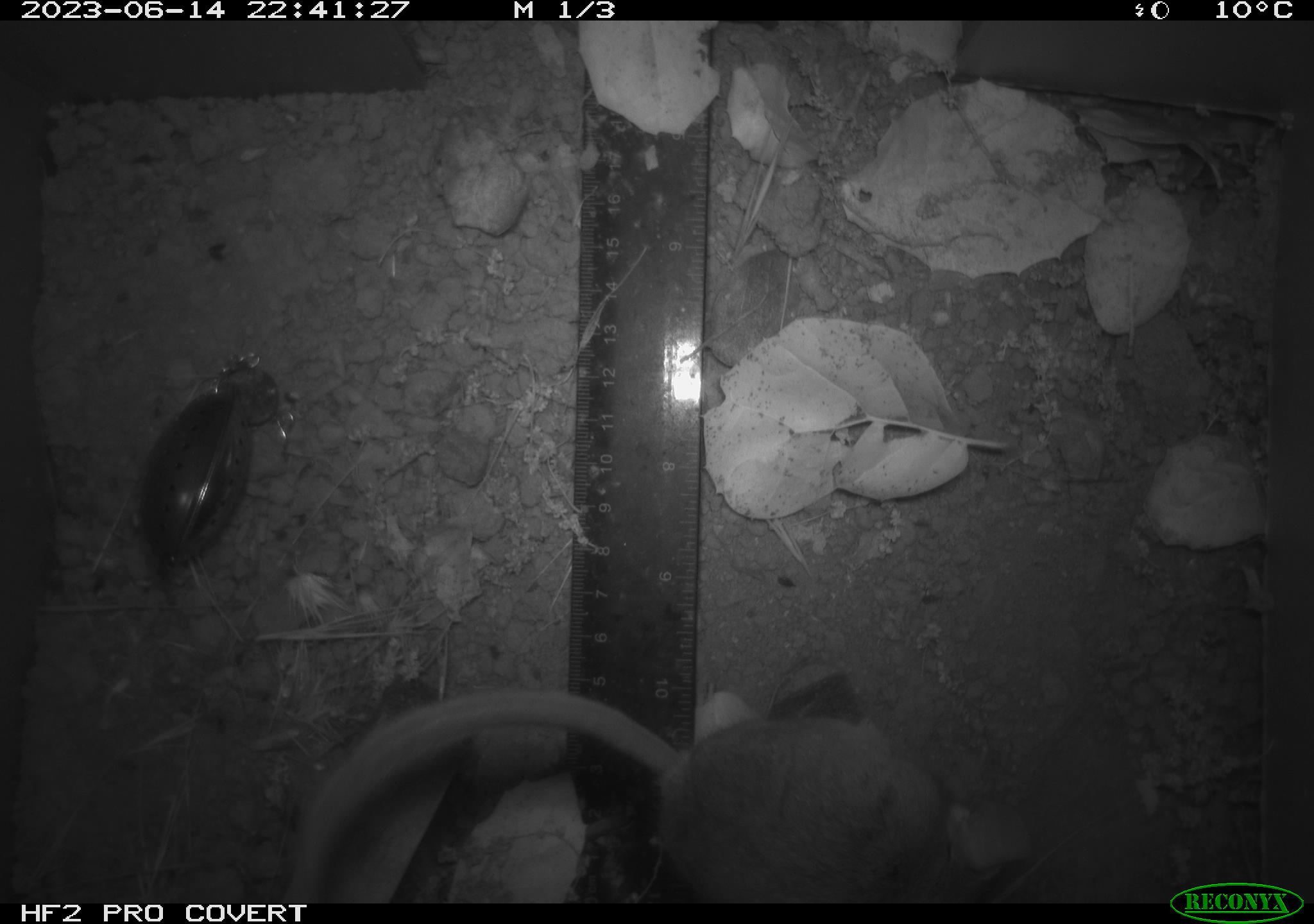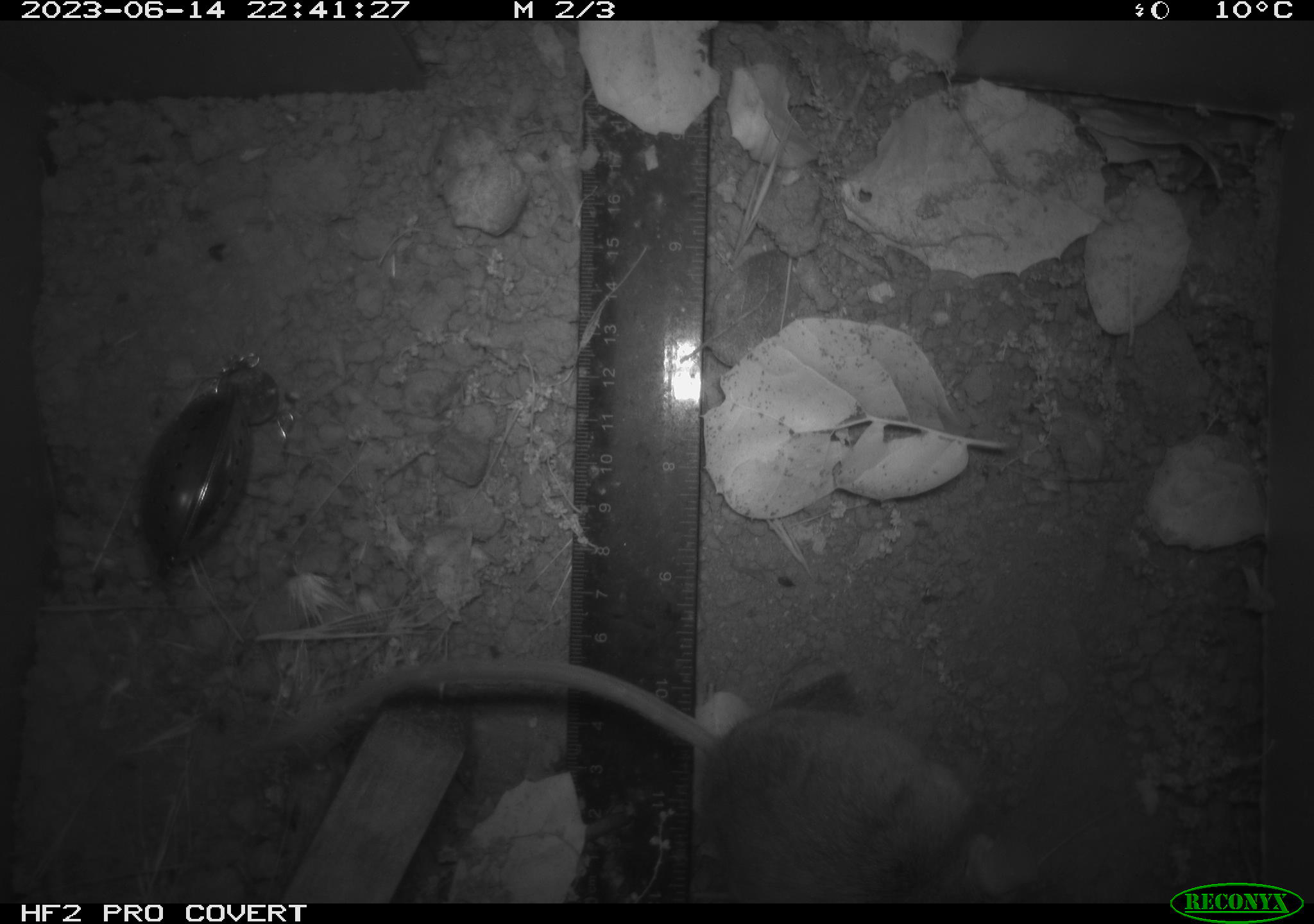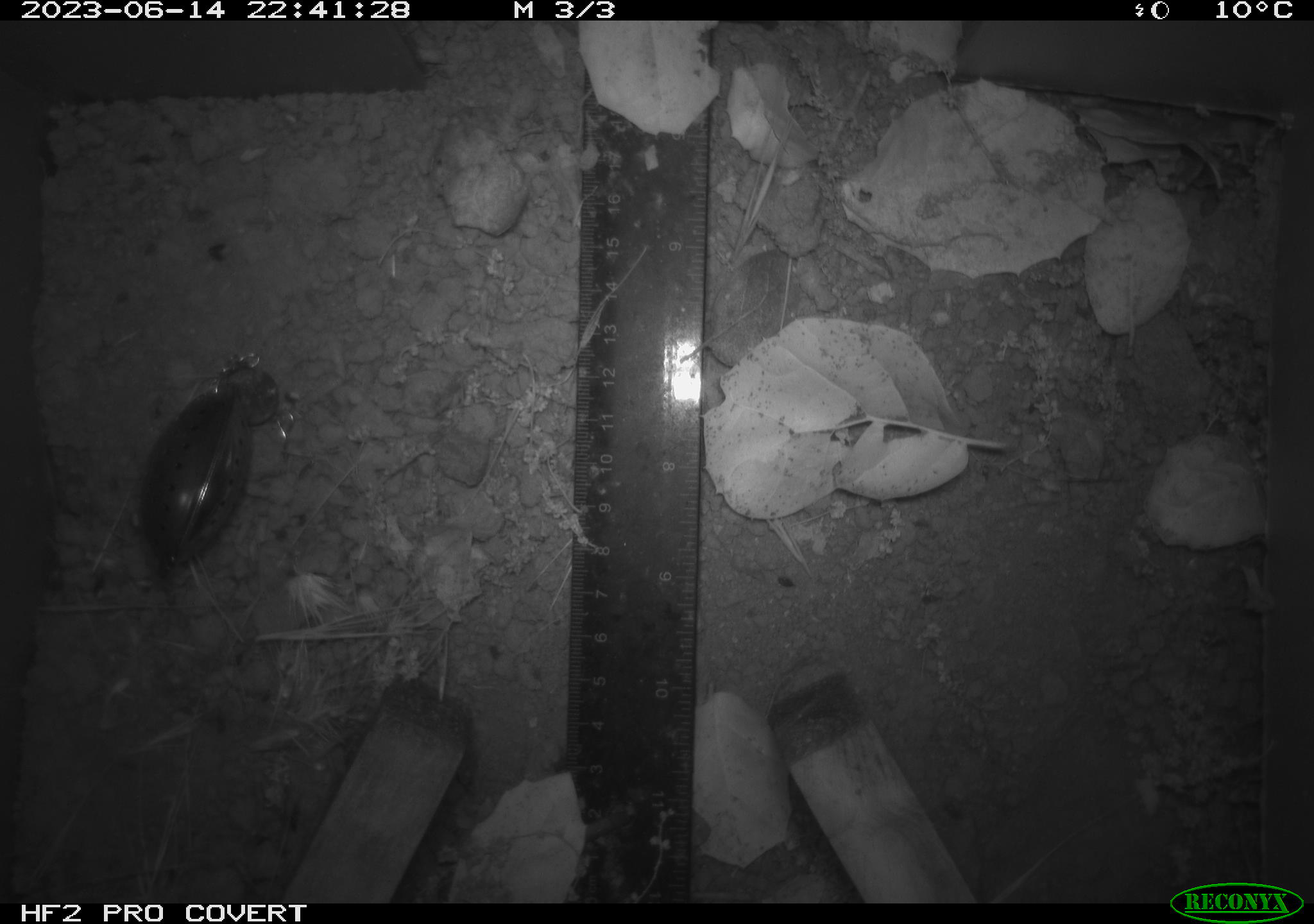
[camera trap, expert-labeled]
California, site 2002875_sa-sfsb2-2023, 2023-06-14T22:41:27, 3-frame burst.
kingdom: Animalia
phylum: Chordata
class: Mammalia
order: Rodentia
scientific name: Rodentia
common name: mouse species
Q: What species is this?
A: Mouse species (Rodentia).